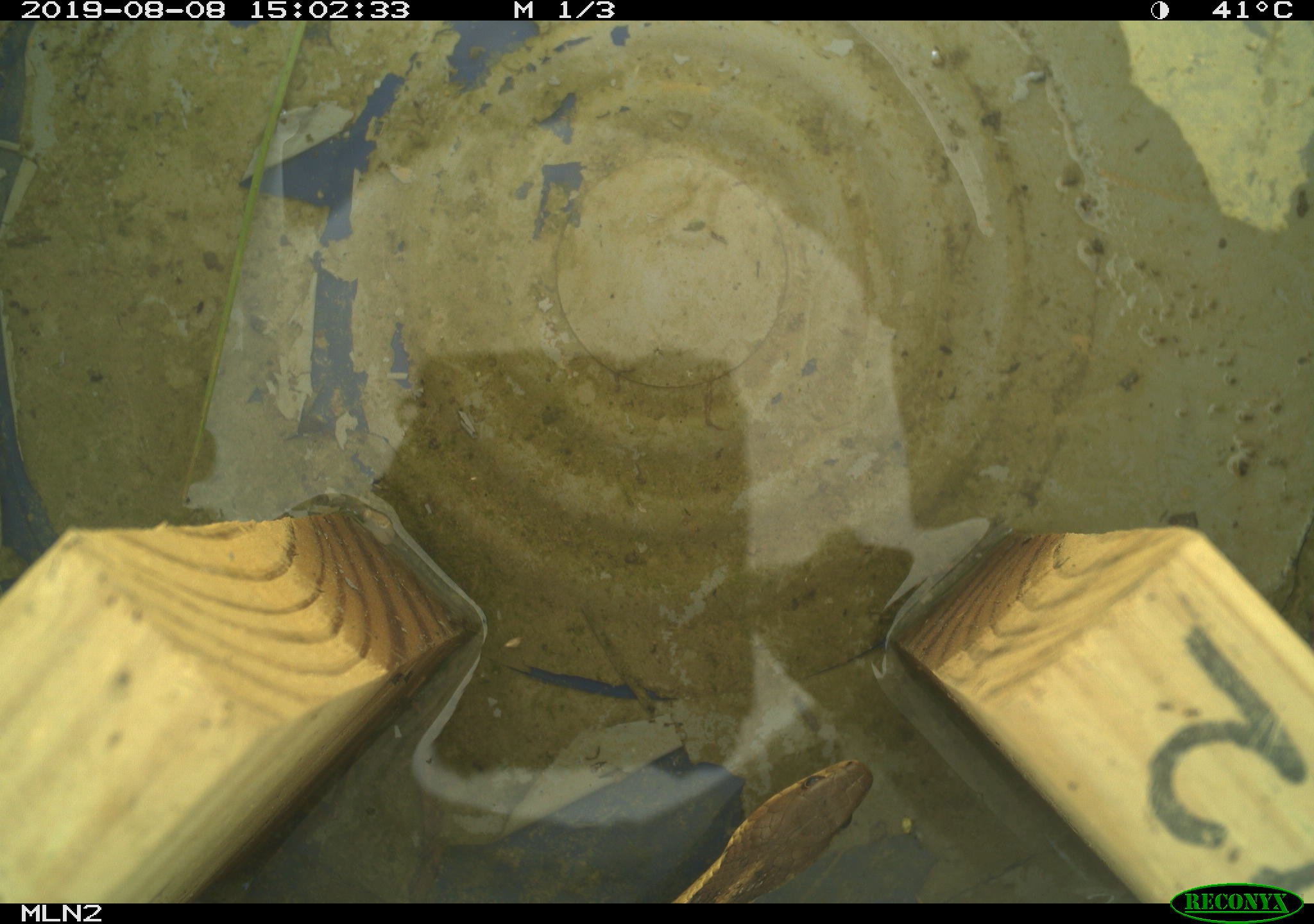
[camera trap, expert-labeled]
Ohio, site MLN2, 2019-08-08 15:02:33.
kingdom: Animalia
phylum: Chordata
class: Reptilia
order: Squamata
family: Colubridae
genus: Thamnophis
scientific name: Thamnophis sirtalis sirtalis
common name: eastern gartersnake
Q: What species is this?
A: Eastern gartersnake (Thamnophis sirtalis sirtalis).